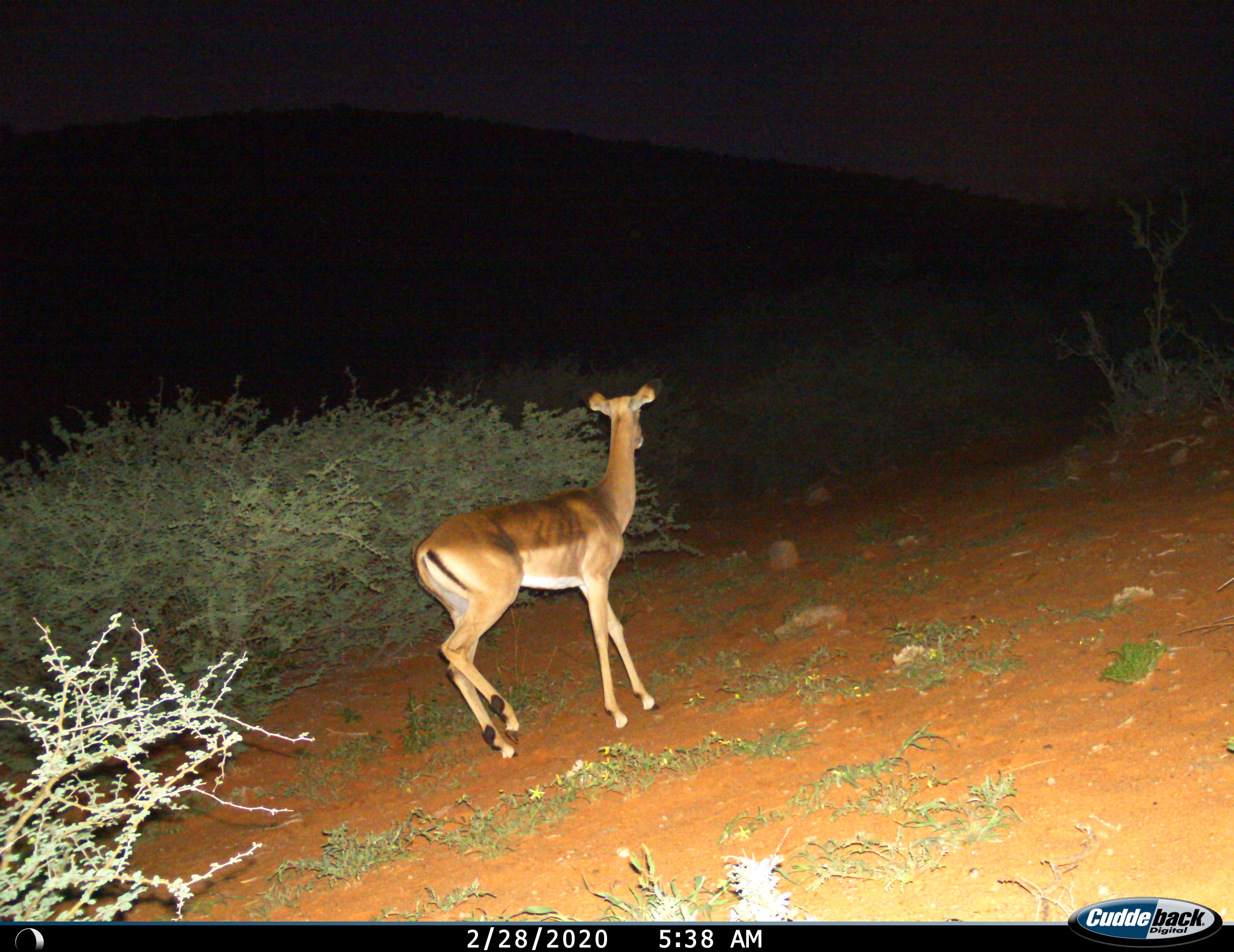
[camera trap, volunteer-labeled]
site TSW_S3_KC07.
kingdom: Animalia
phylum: Chordata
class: Mammalia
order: Artiodactyla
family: Bovidae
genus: Aepyceros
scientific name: Aepyceros melampus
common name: impala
Impala (Aepyceros melampus), count 1. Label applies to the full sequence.